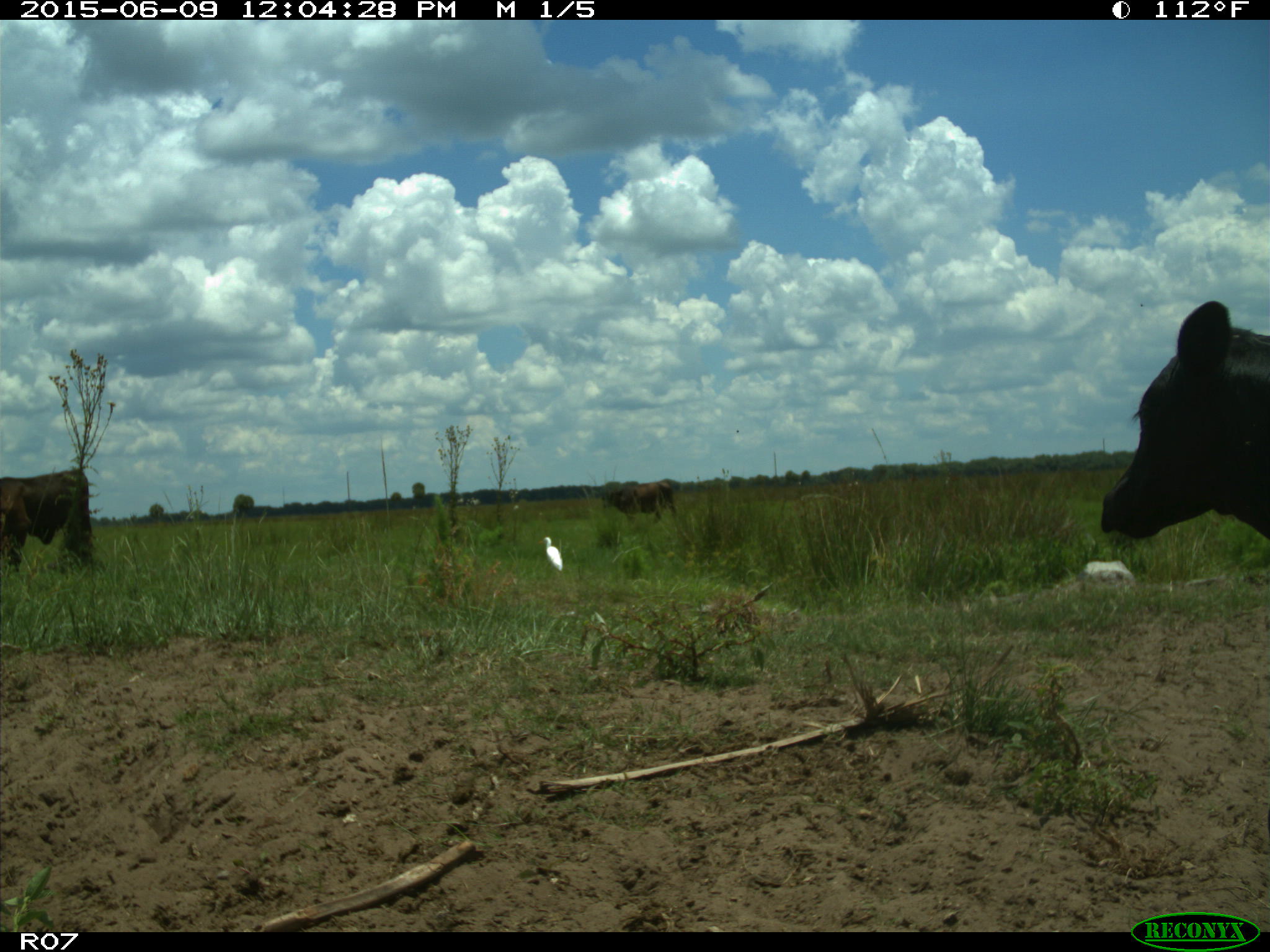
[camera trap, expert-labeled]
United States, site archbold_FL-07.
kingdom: Animalia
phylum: Chordata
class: Mammalia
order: Artiodactyla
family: Bovidae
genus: Bos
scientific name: Bos taurus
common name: domestic cow